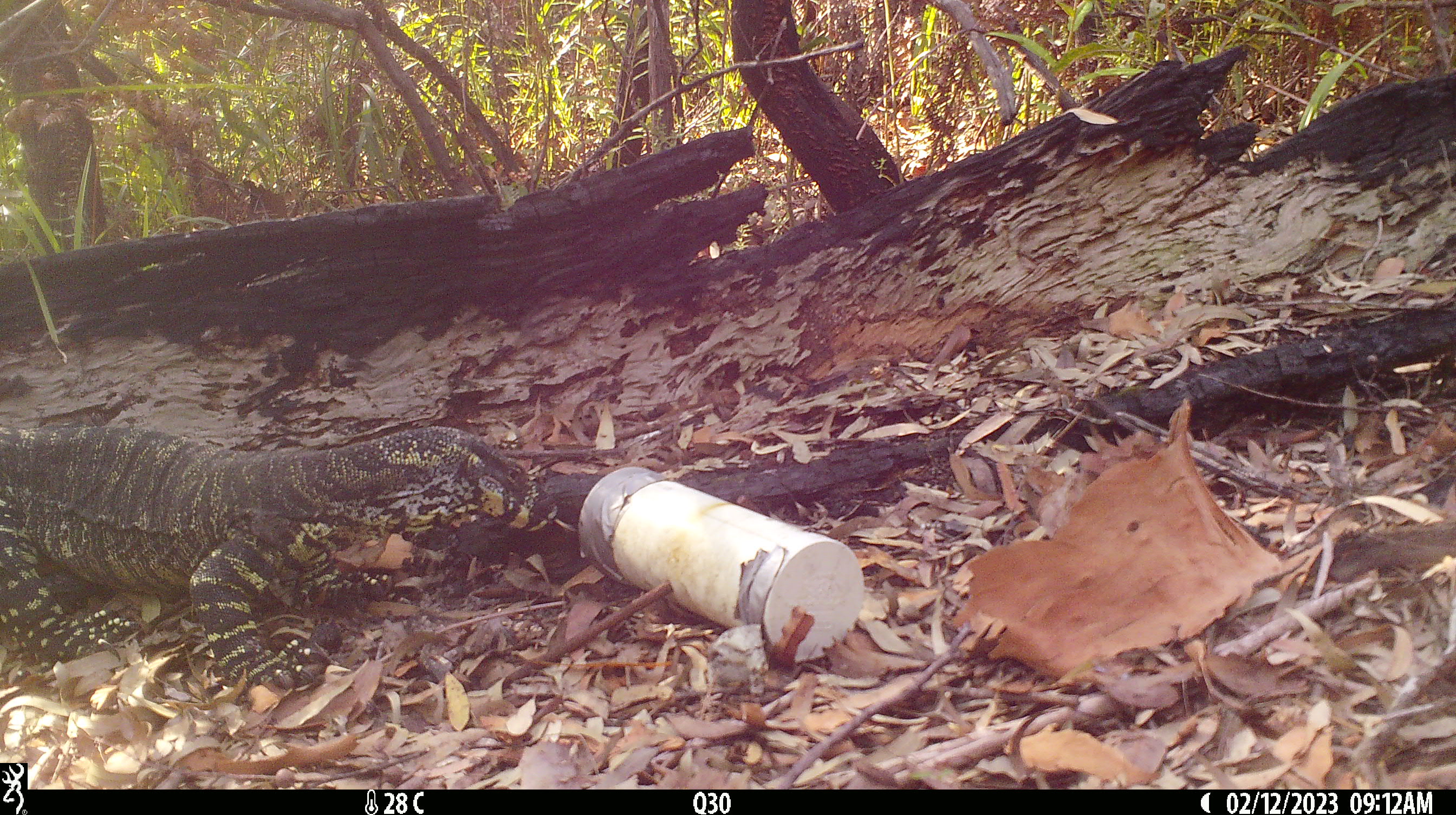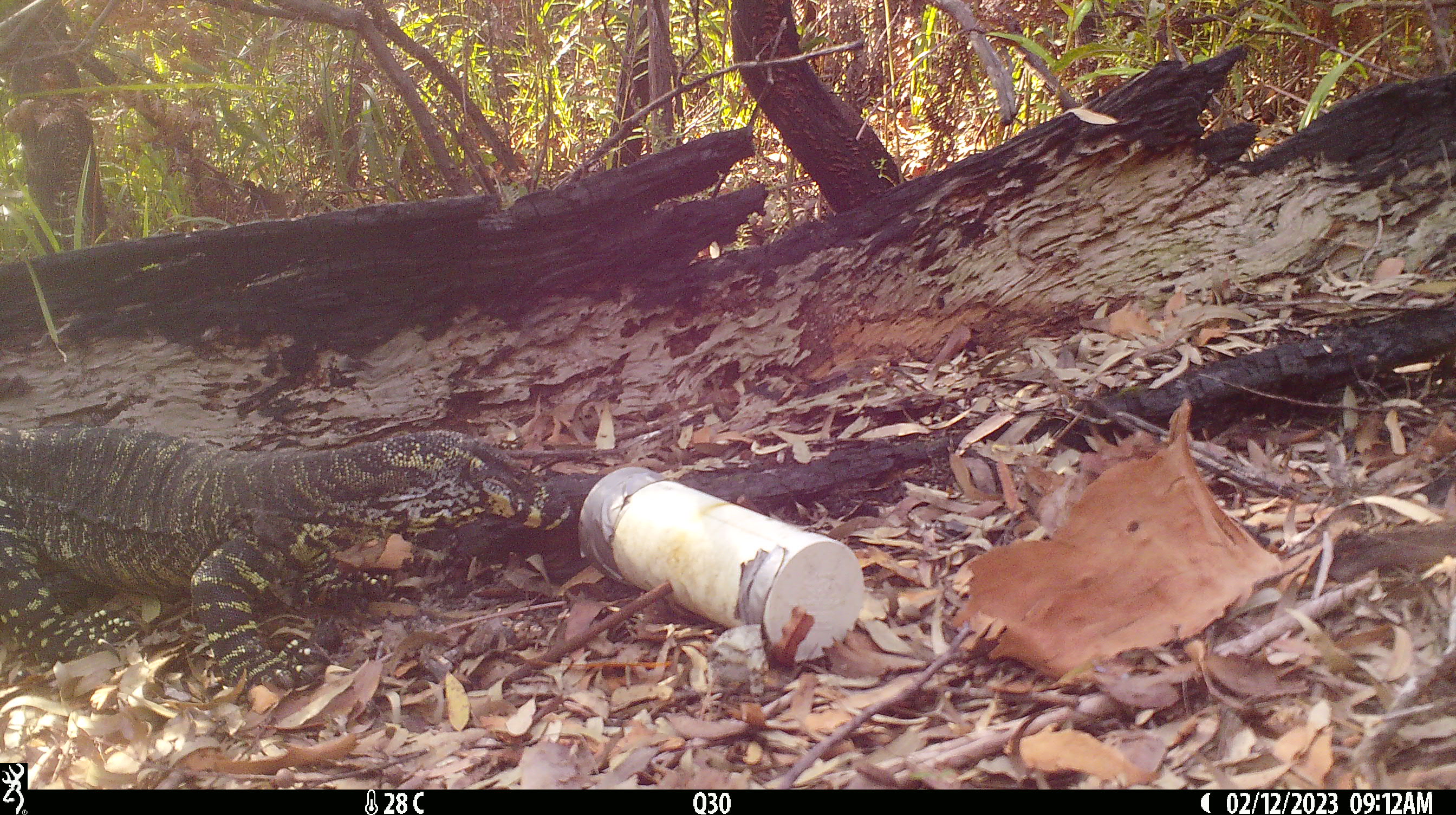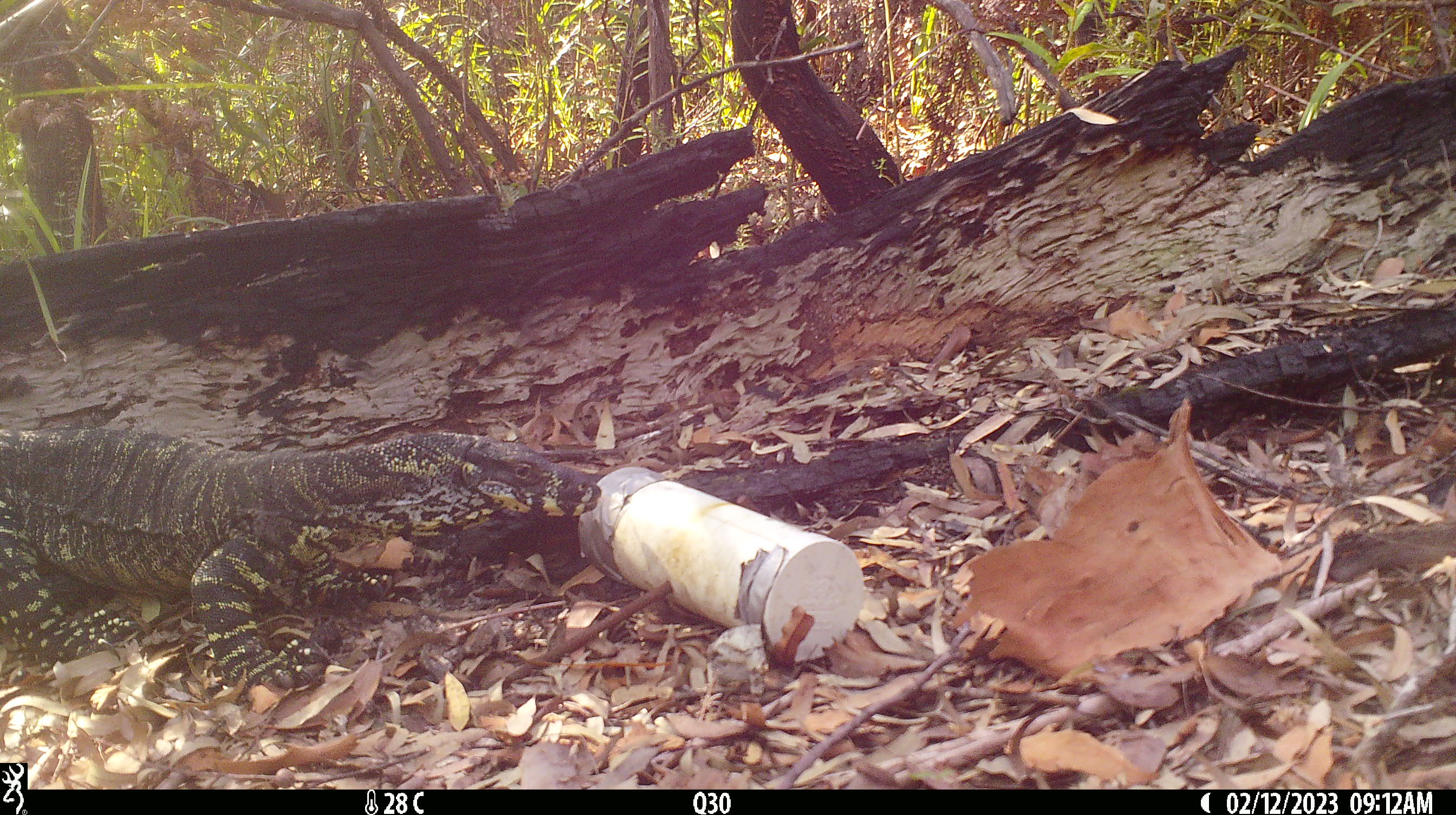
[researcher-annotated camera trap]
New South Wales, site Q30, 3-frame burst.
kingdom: Animalia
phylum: Chordata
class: Reptilia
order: Squamata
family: Varanidae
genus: Varanus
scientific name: Varanus varius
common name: lace monitor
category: goanna